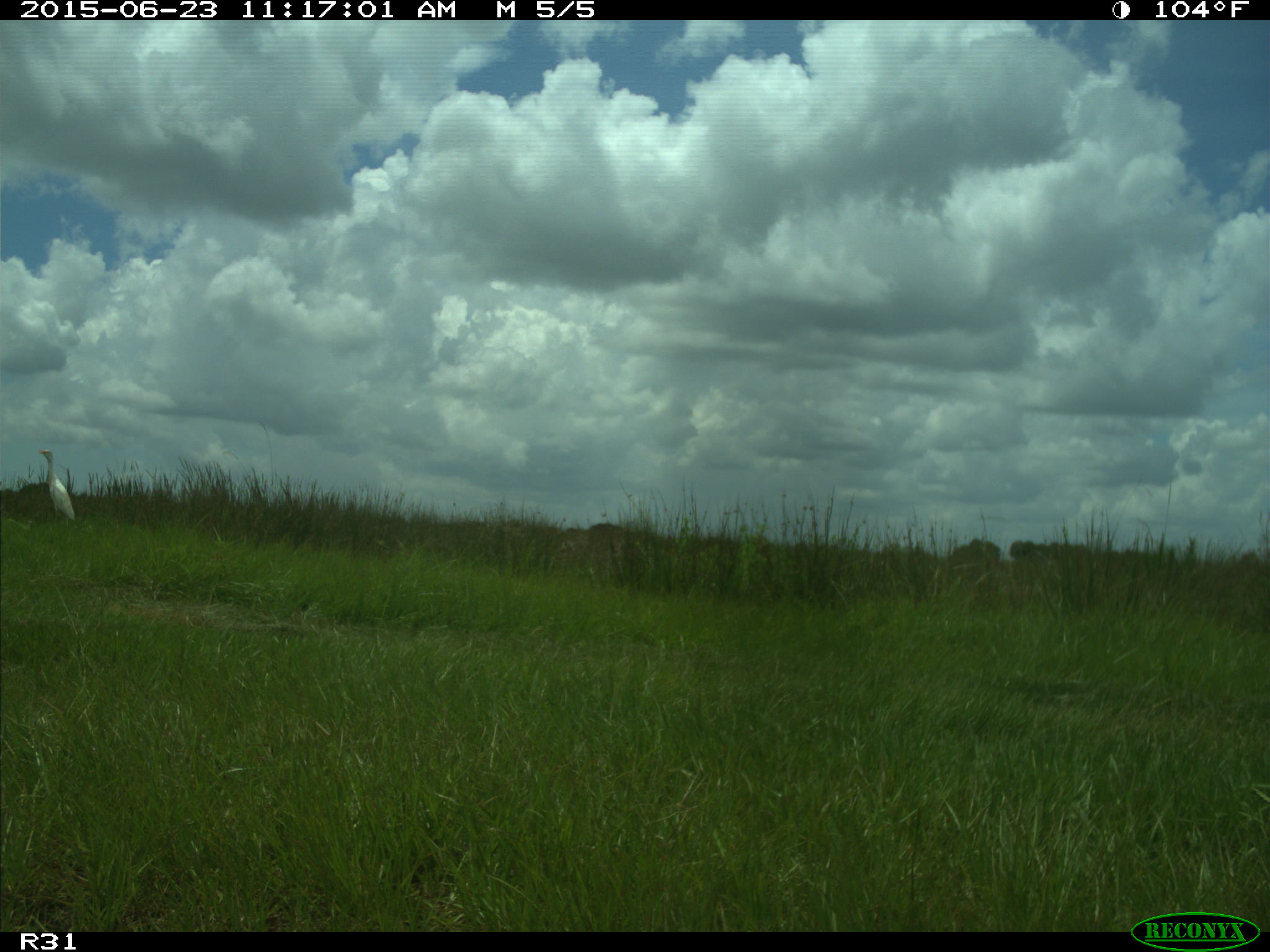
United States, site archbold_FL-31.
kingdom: Animalia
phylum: Chordata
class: Aves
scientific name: Aves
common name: birds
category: unidentified bird